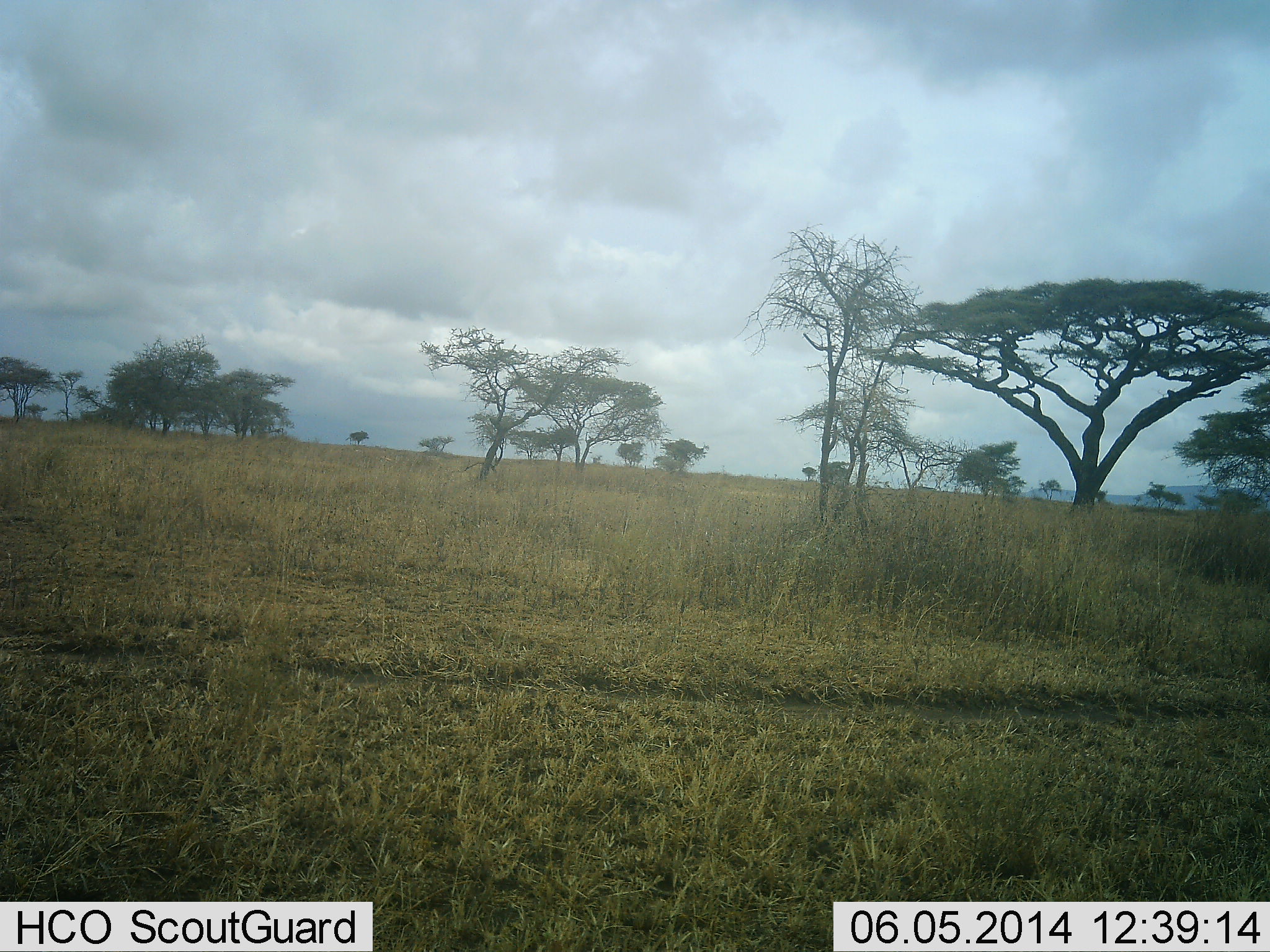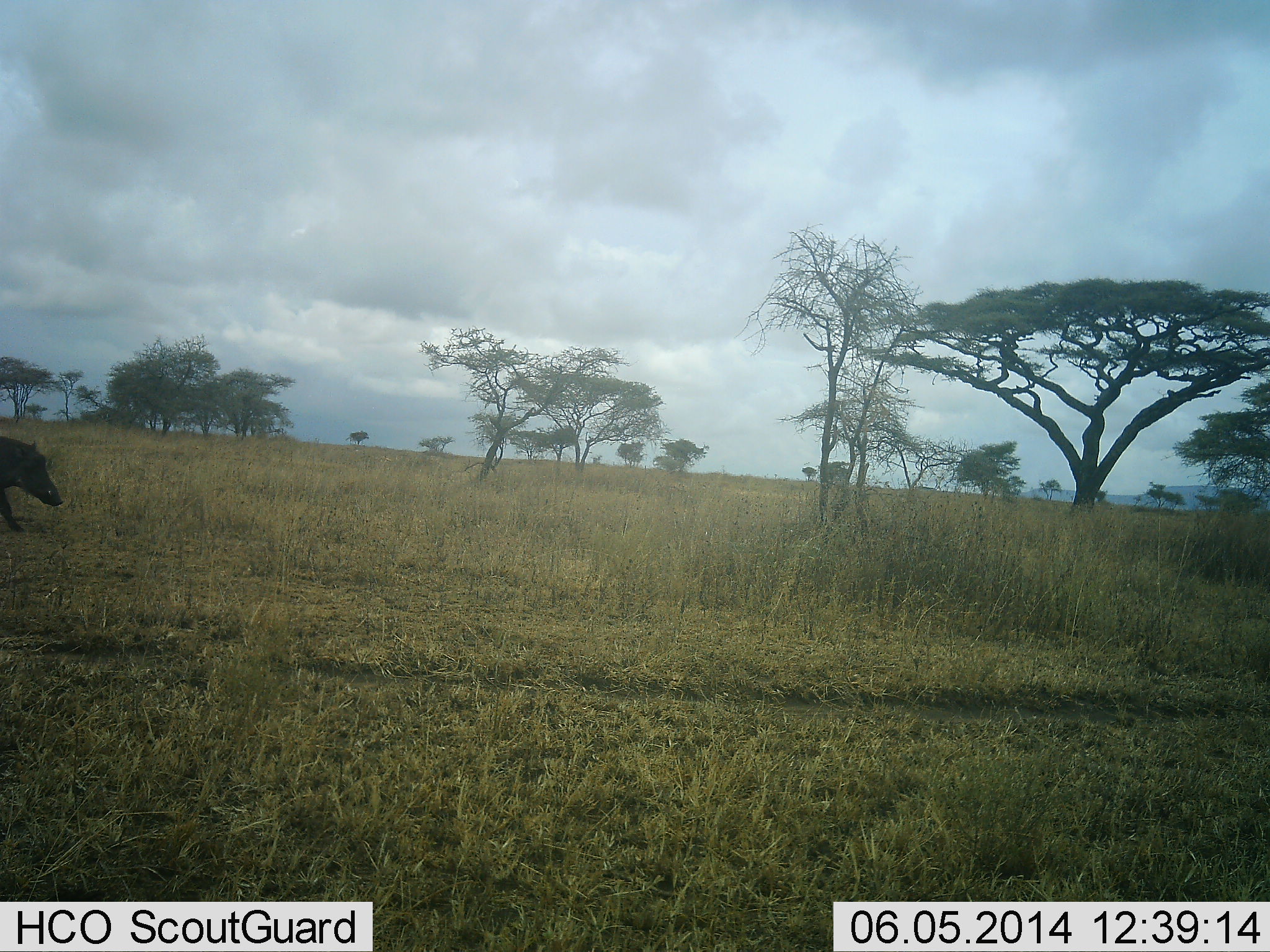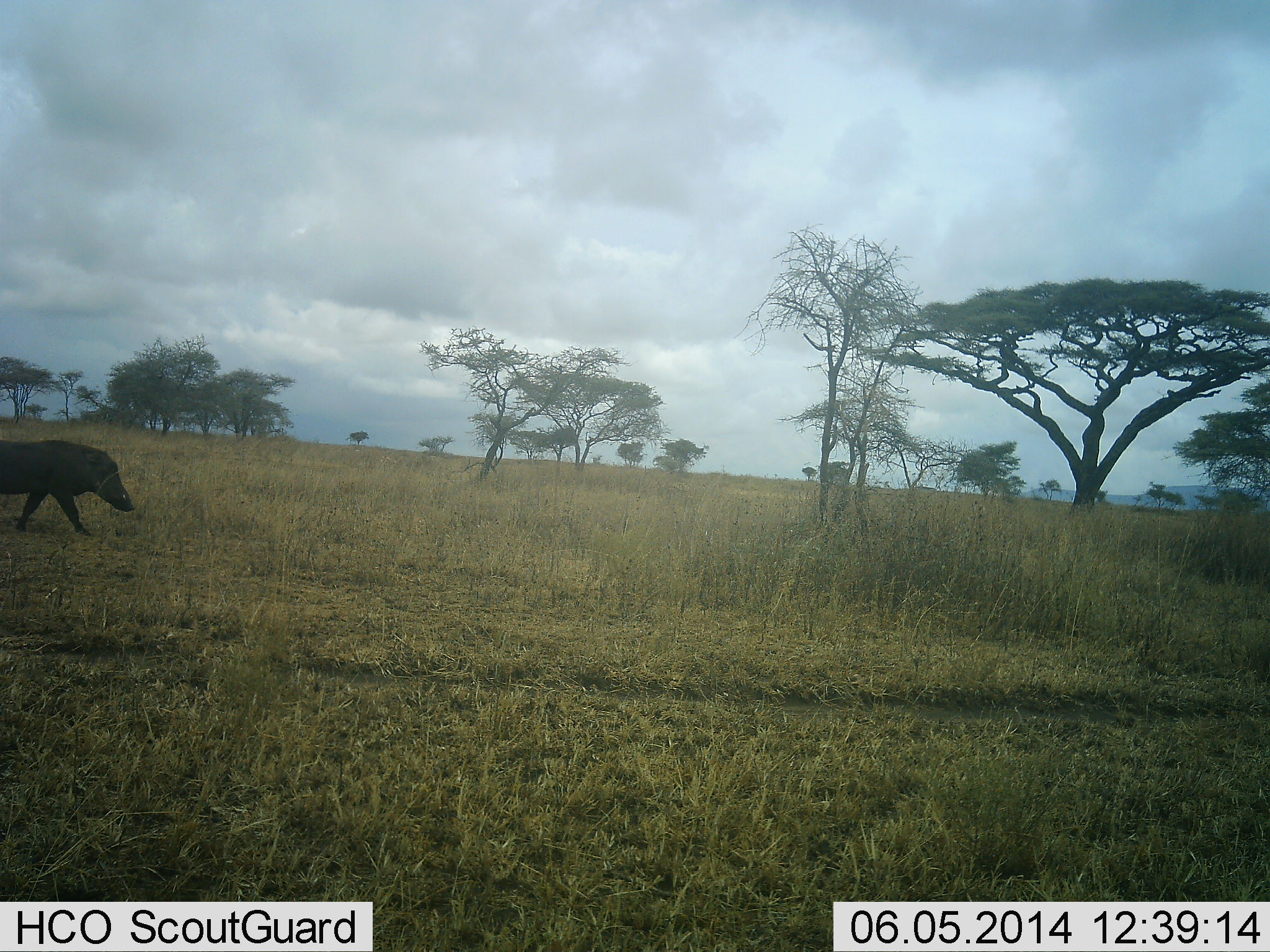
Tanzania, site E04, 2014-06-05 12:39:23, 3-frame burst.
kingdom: Animalia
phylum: Chordata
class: Mammalia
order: Artiodactyla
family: Suidae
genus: Phacochoerus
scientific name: Phacochoerus africanus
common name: warthog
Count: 1.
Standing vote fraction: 0%.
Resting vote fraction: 0%.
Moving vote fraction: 100%.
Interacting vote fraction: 0%.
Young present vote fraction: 0%.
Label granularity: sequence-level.